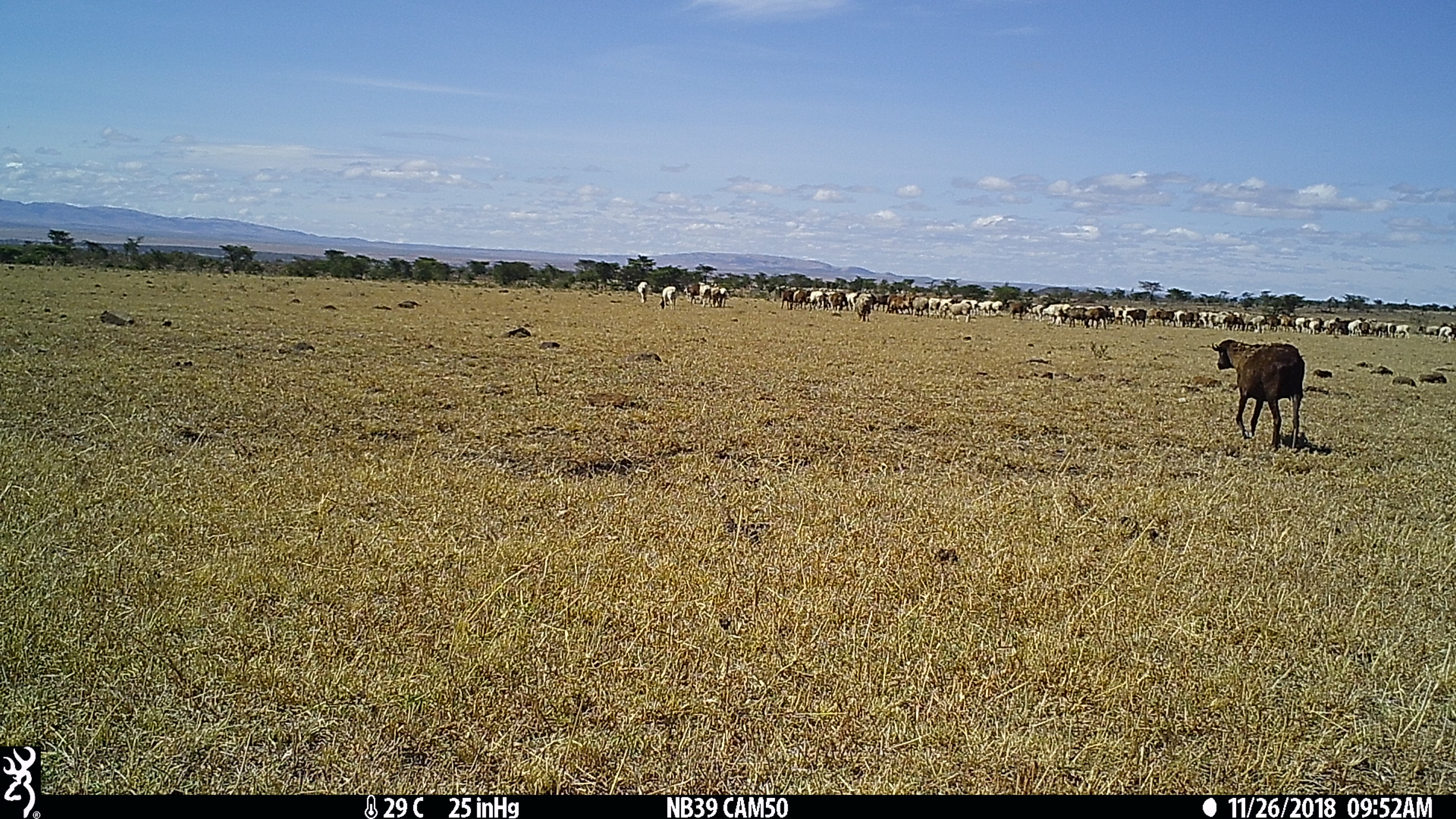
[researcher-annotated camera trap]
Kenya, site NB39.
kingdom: Animalia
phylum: Chordata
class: Mammalia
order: Artiodactyla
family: Bovidae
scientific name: Bovidae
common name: sheep or goat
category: shoat